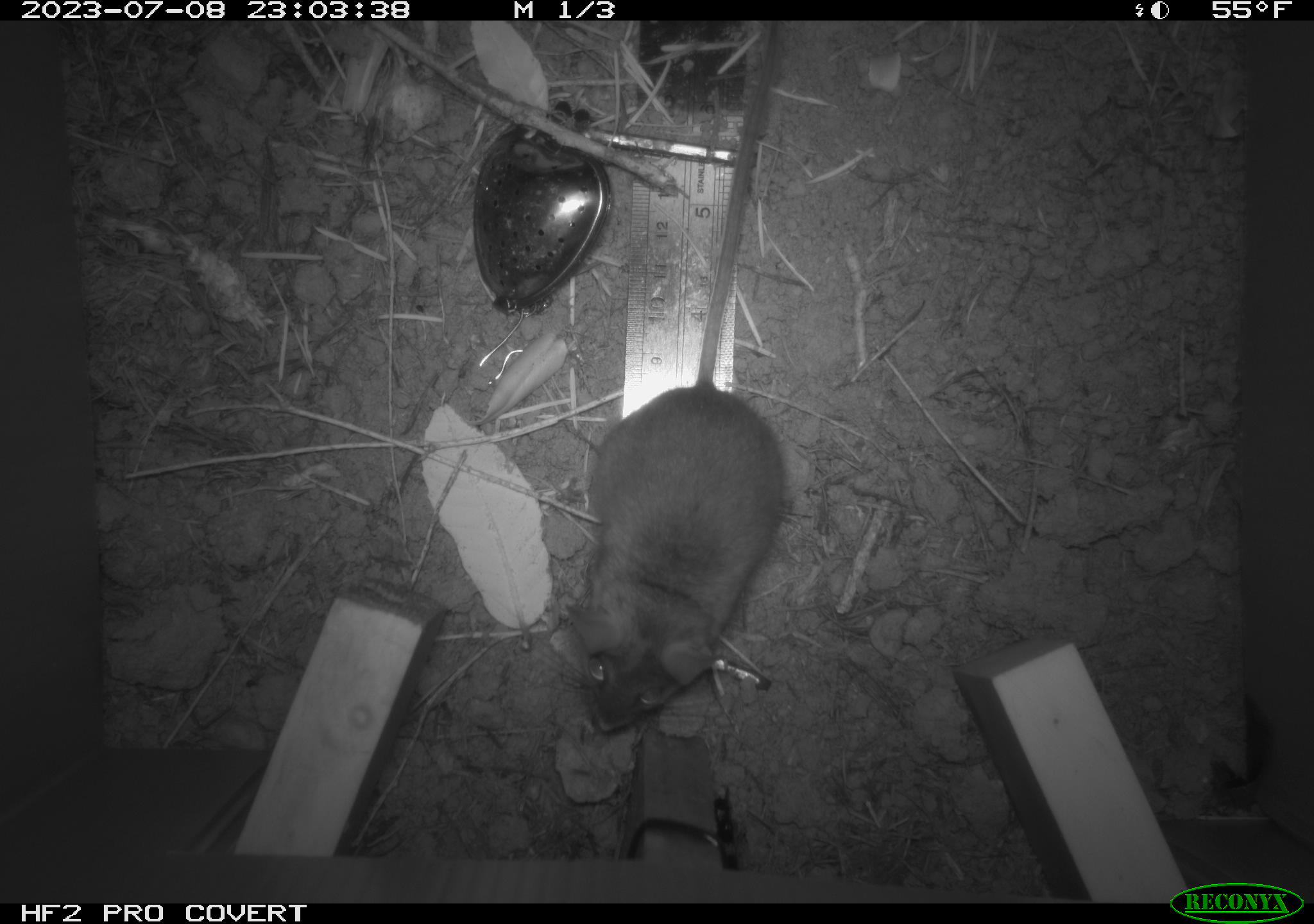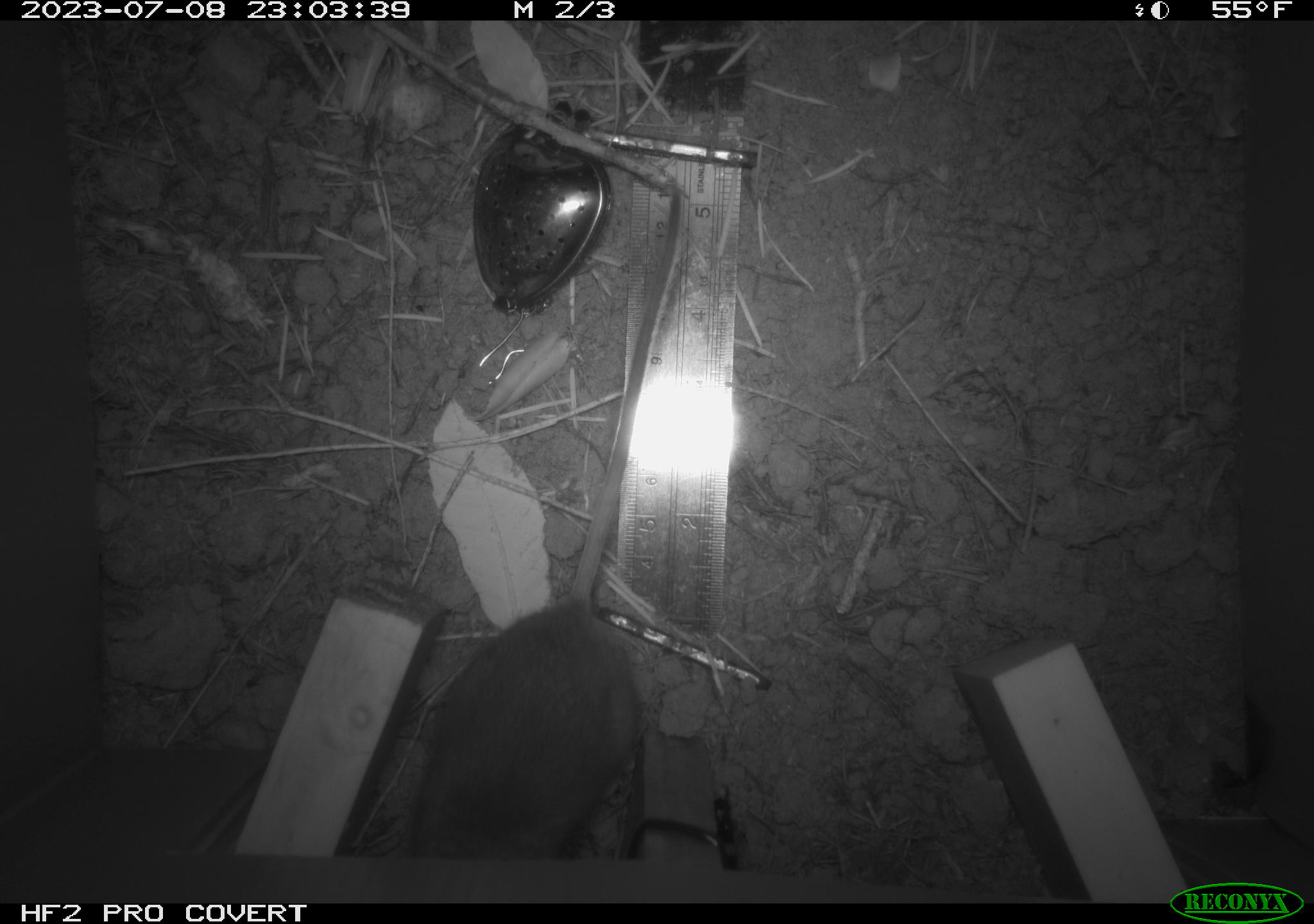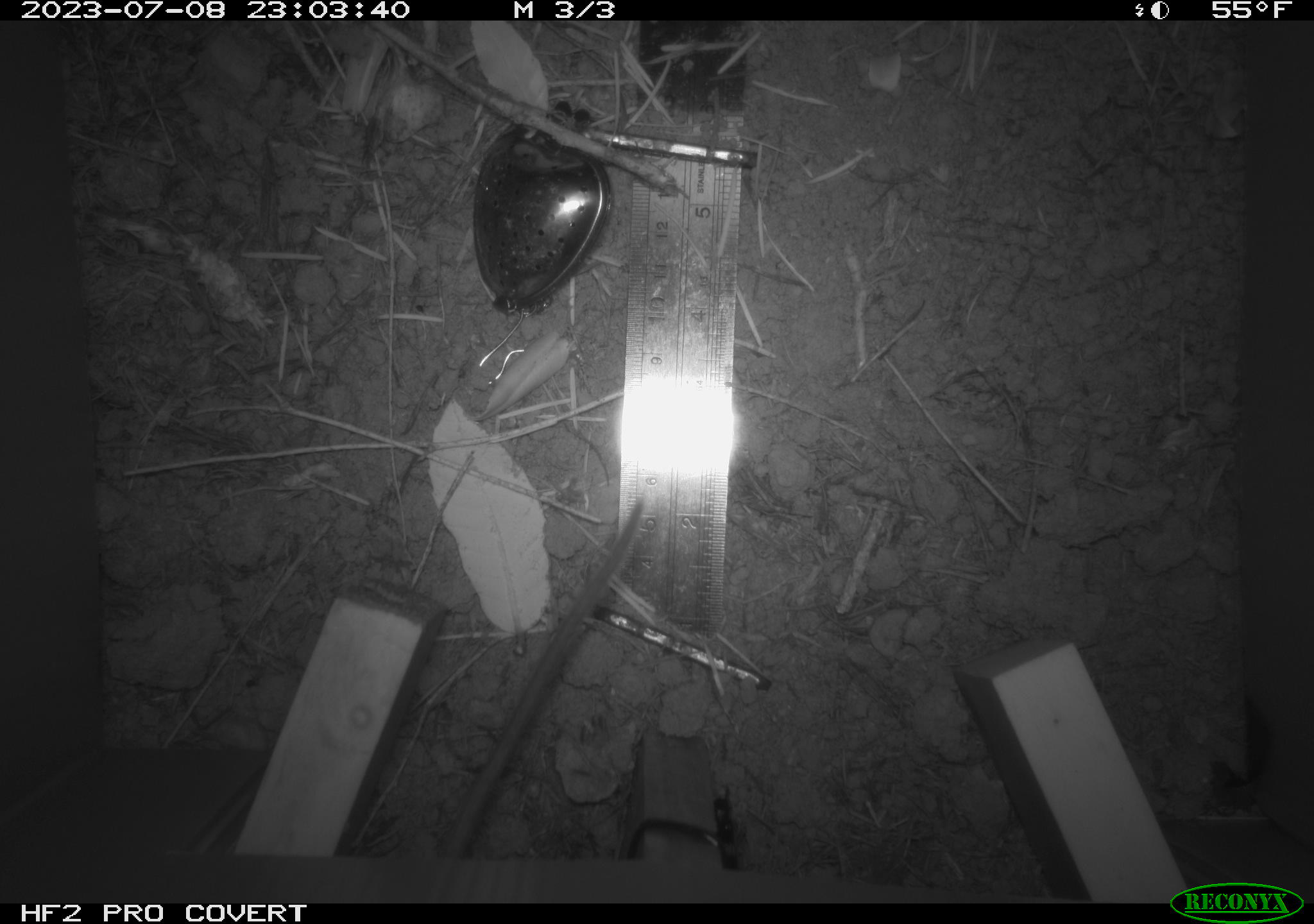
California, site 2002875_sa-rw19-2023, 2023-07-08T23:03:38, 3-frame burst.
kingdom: Animalia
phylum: Chordata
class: Mammalia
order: Rodentia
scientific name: Rodentia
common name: mouse species